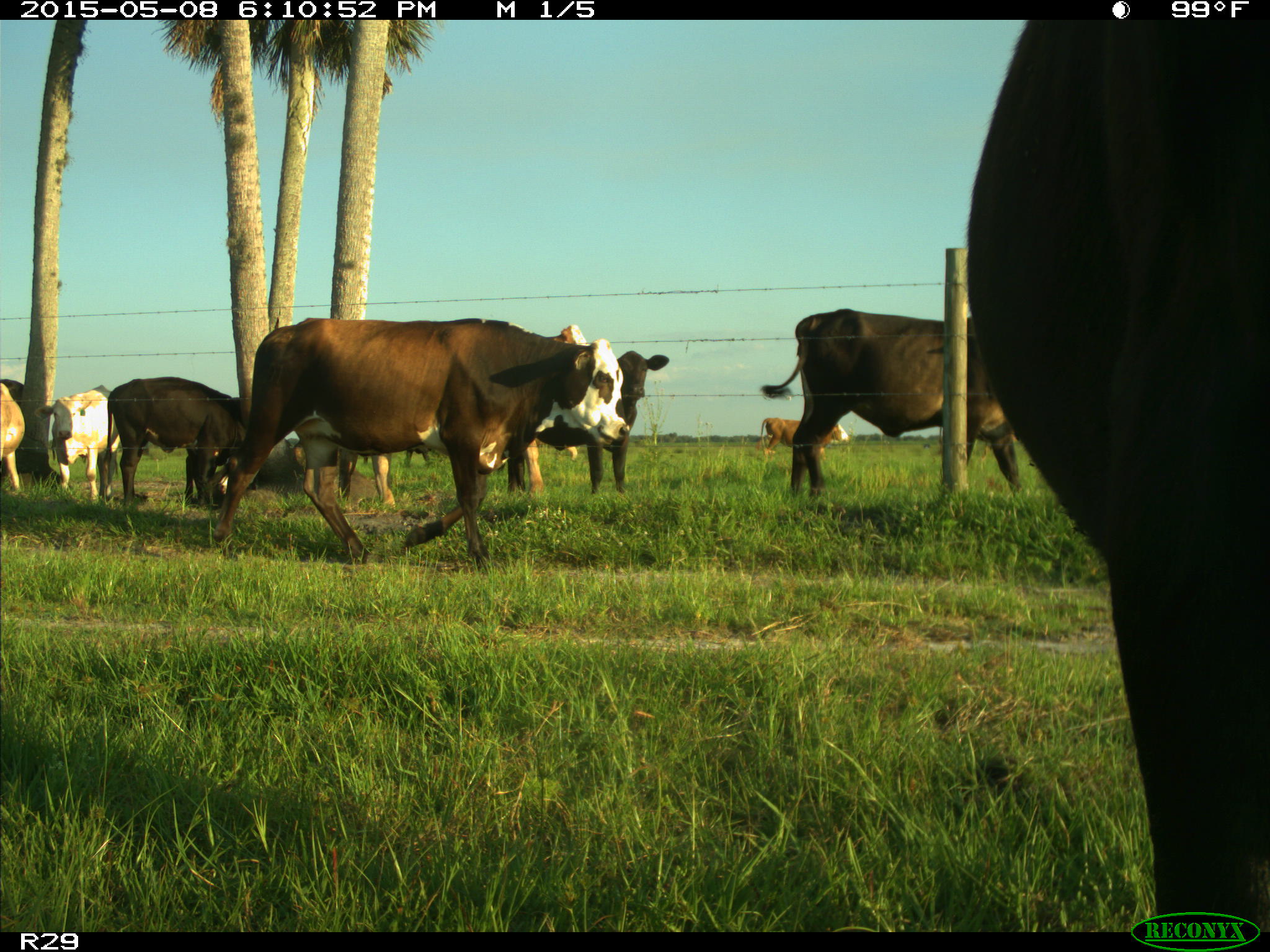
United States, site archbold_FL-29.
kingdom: Animalia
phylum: Chordata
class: Mammalia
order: Artiodactyla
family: Bovidae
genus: Bos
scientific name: Bos taurus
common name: domestic cow